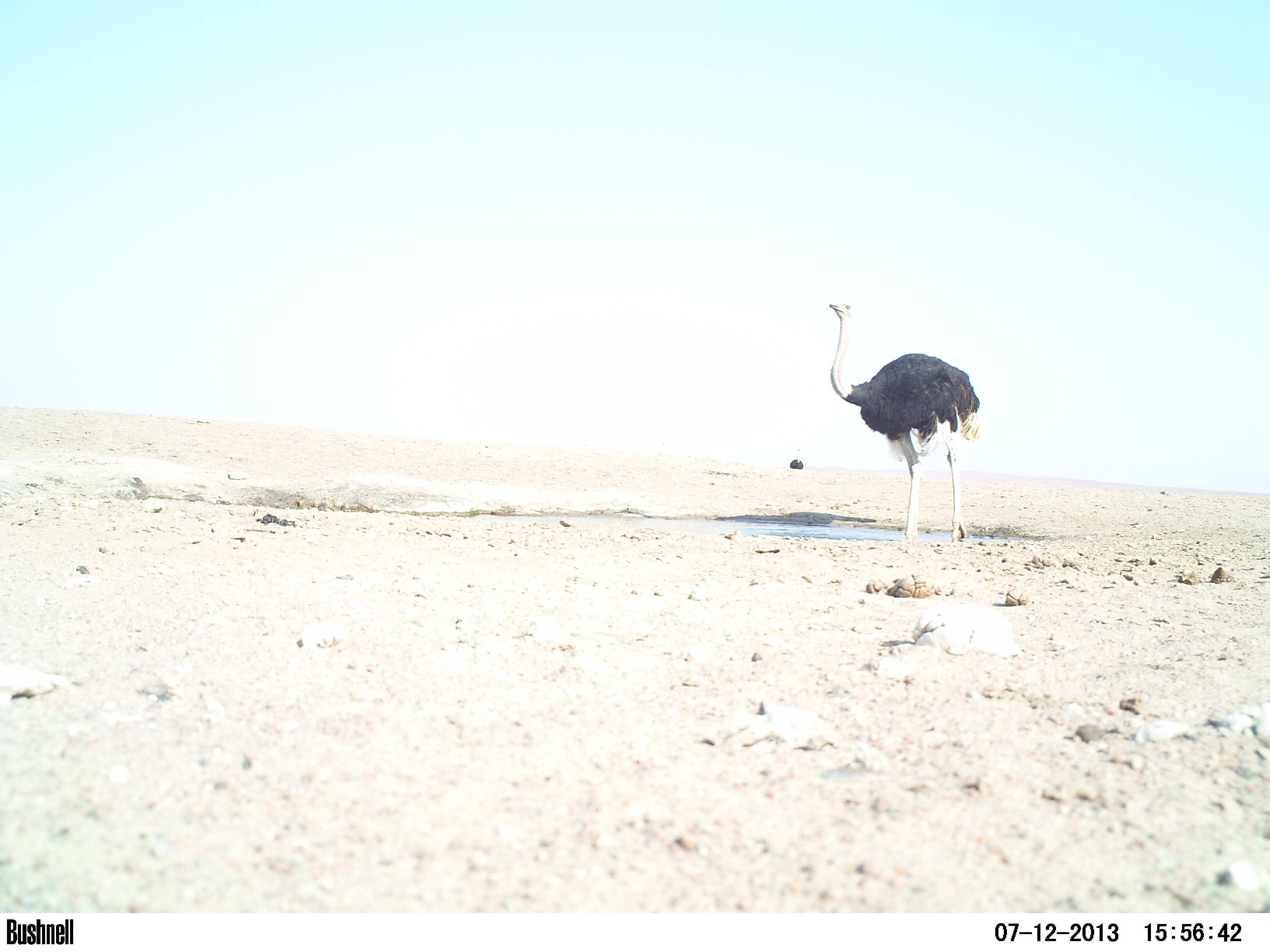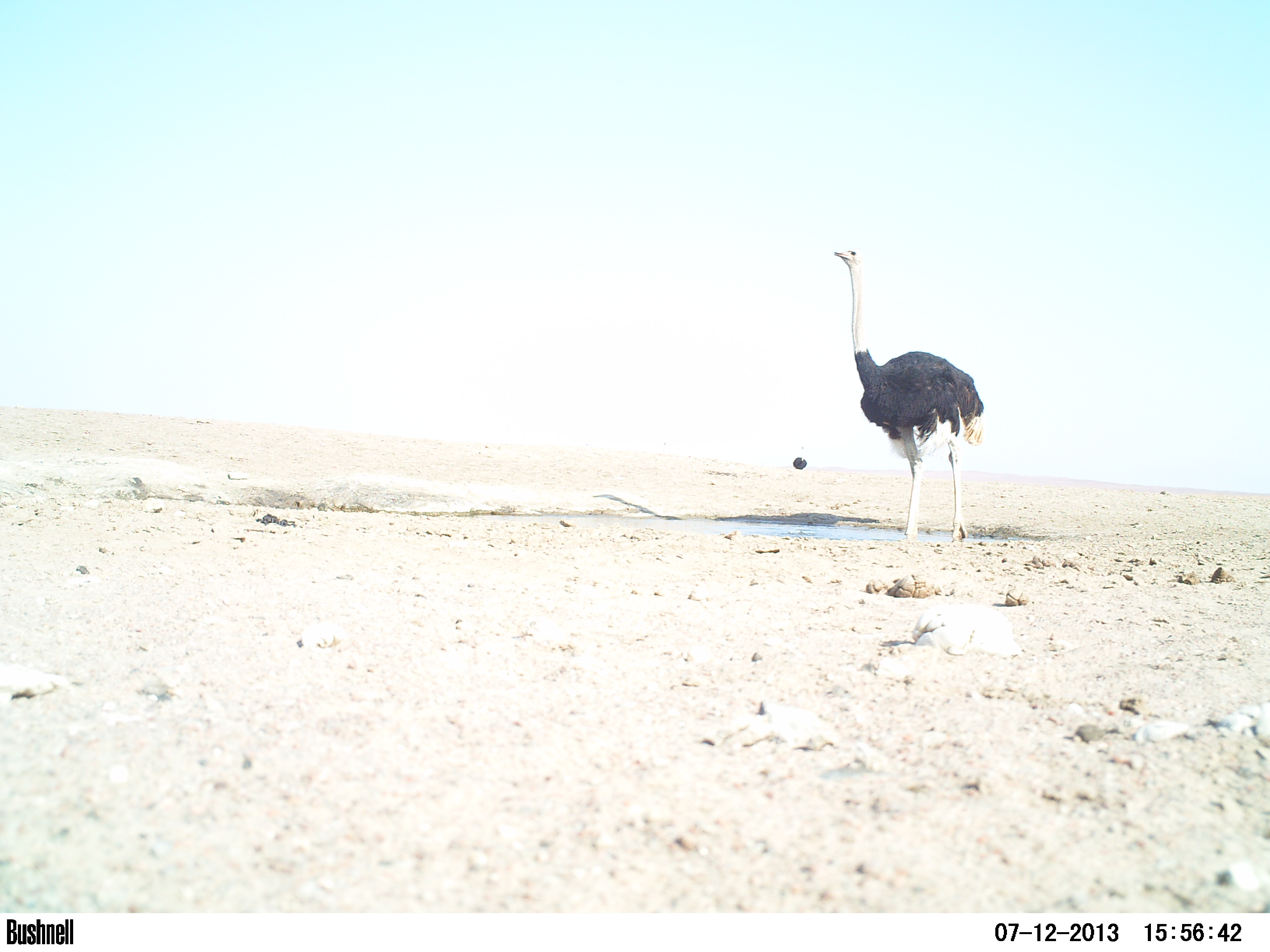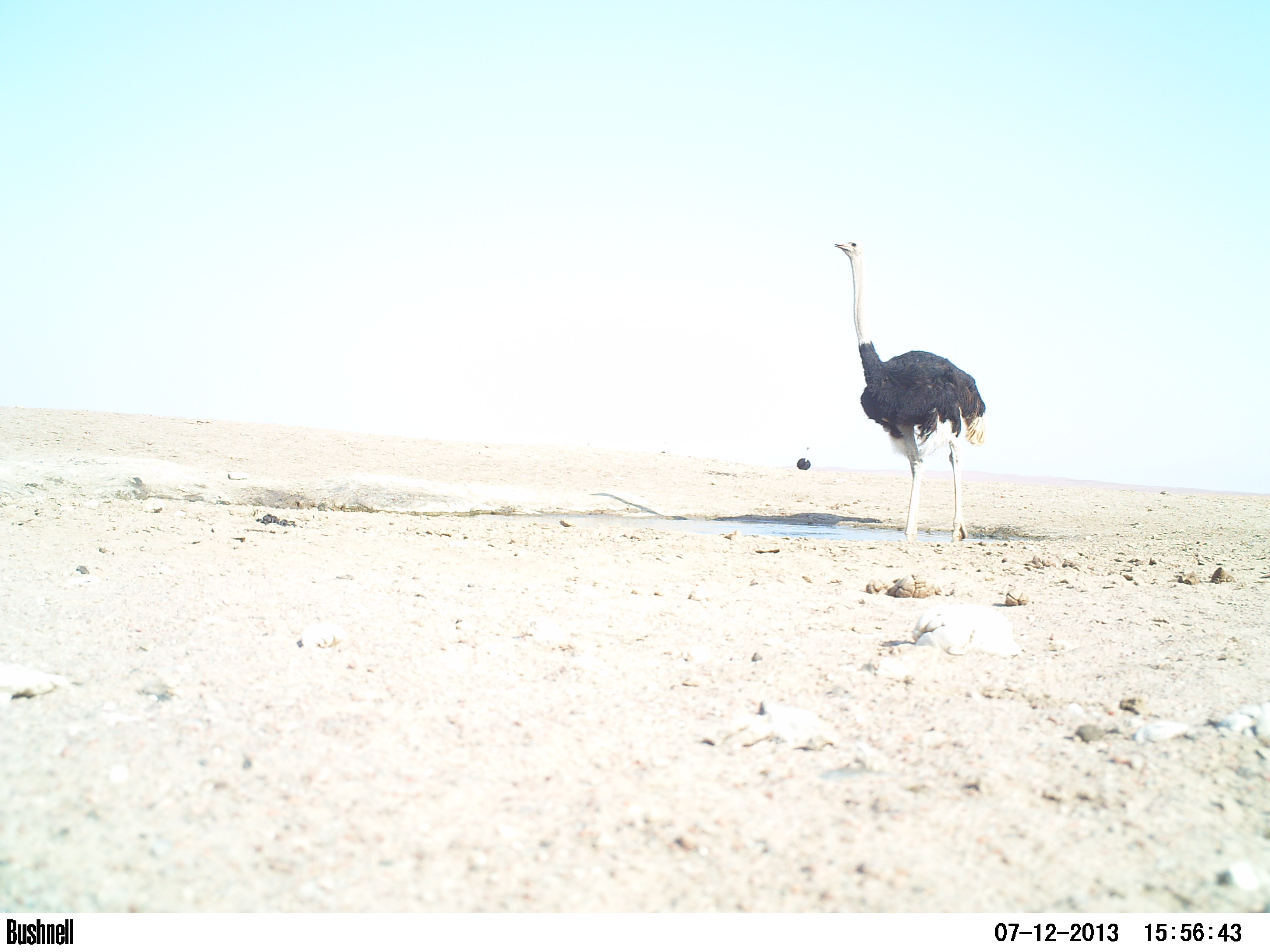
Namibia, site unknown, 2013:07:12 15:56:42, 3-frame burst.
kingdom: Animalia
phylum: Chordata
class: Aves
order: Struthioniformes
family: Struthionidae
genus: Struthio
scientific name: Struthio camelus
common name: common ostrich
Struthio camelus (common ostrich).